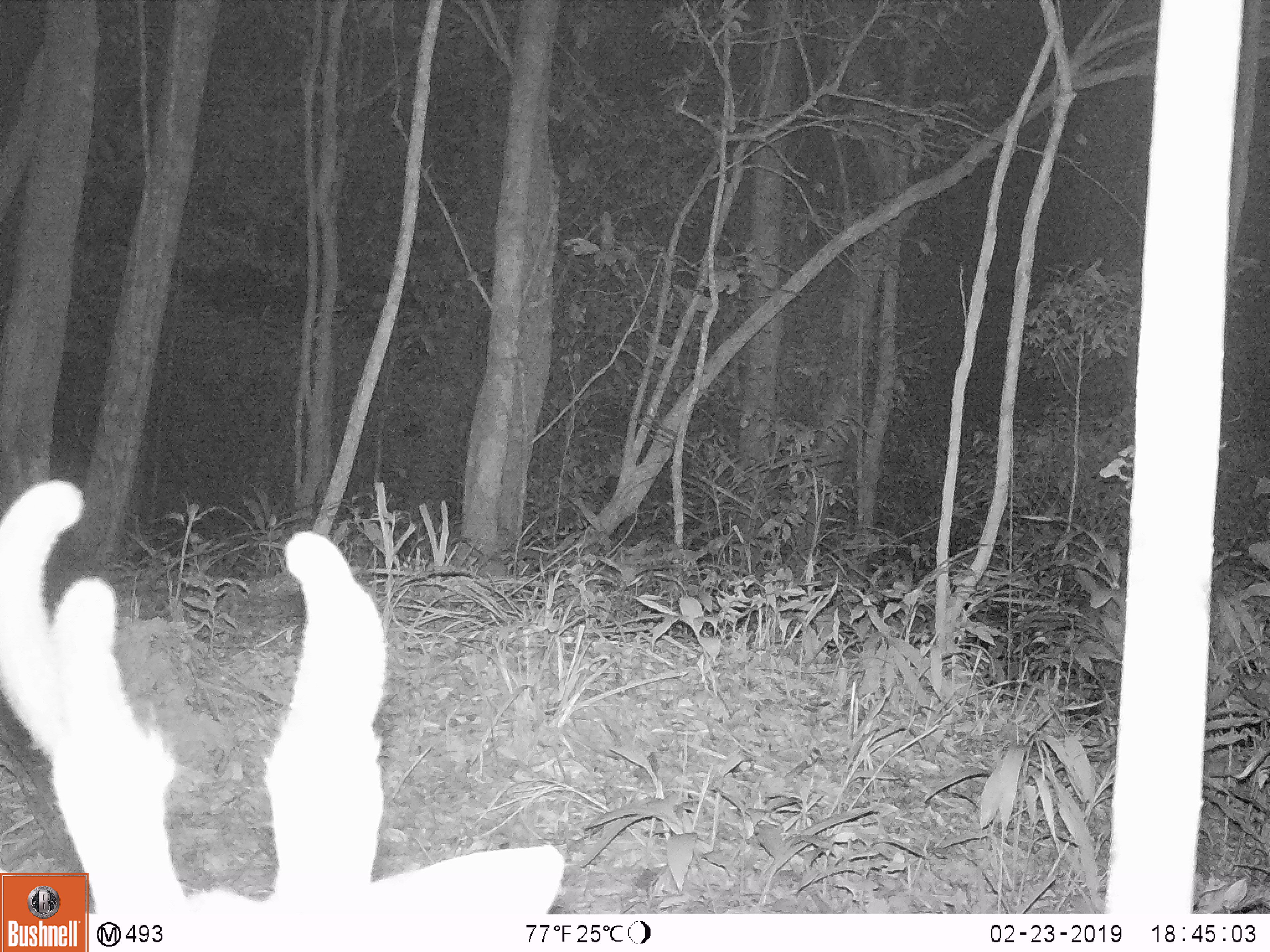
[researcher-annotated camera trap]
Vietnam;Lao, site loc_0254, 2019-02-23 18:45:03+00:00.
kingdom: Animalia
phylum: Chordata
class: Mammalia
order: Artiodactyla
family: Cervidae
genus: Muntiacus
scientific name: Muntiacus vuquangensis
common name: large-antlered muntjac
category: large antlered muntjac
Large antlered muntjac (large-antlered muntjac) (Muntiacus vuquangensis). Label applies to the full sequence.